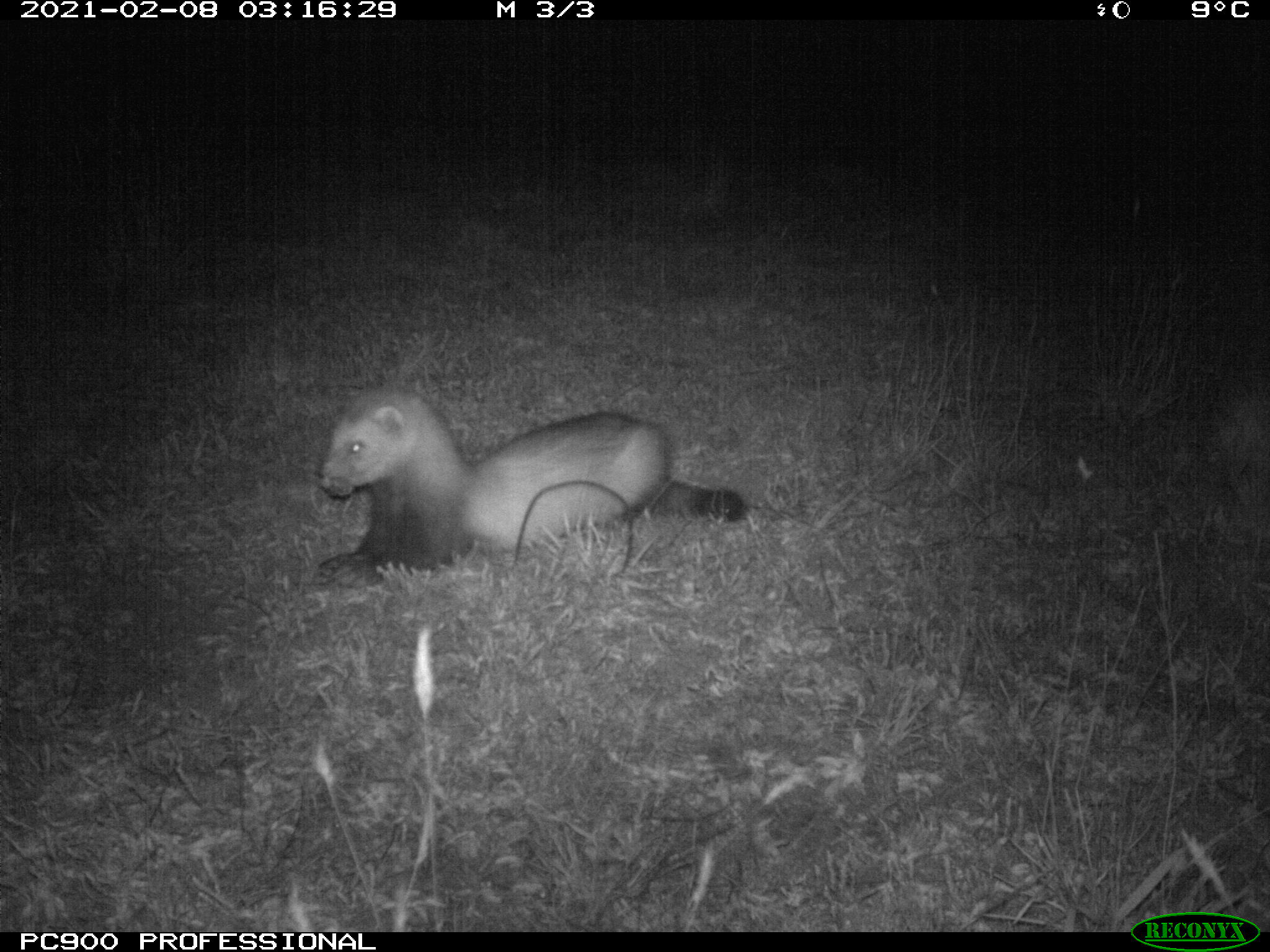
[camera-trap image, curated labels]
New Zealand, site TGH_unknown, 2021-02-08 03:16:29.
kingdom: Animalia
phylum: Chordata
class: Mammalia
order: Carnivora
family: Mustelidae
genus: Mustela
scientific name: Mustela furo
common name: ferret